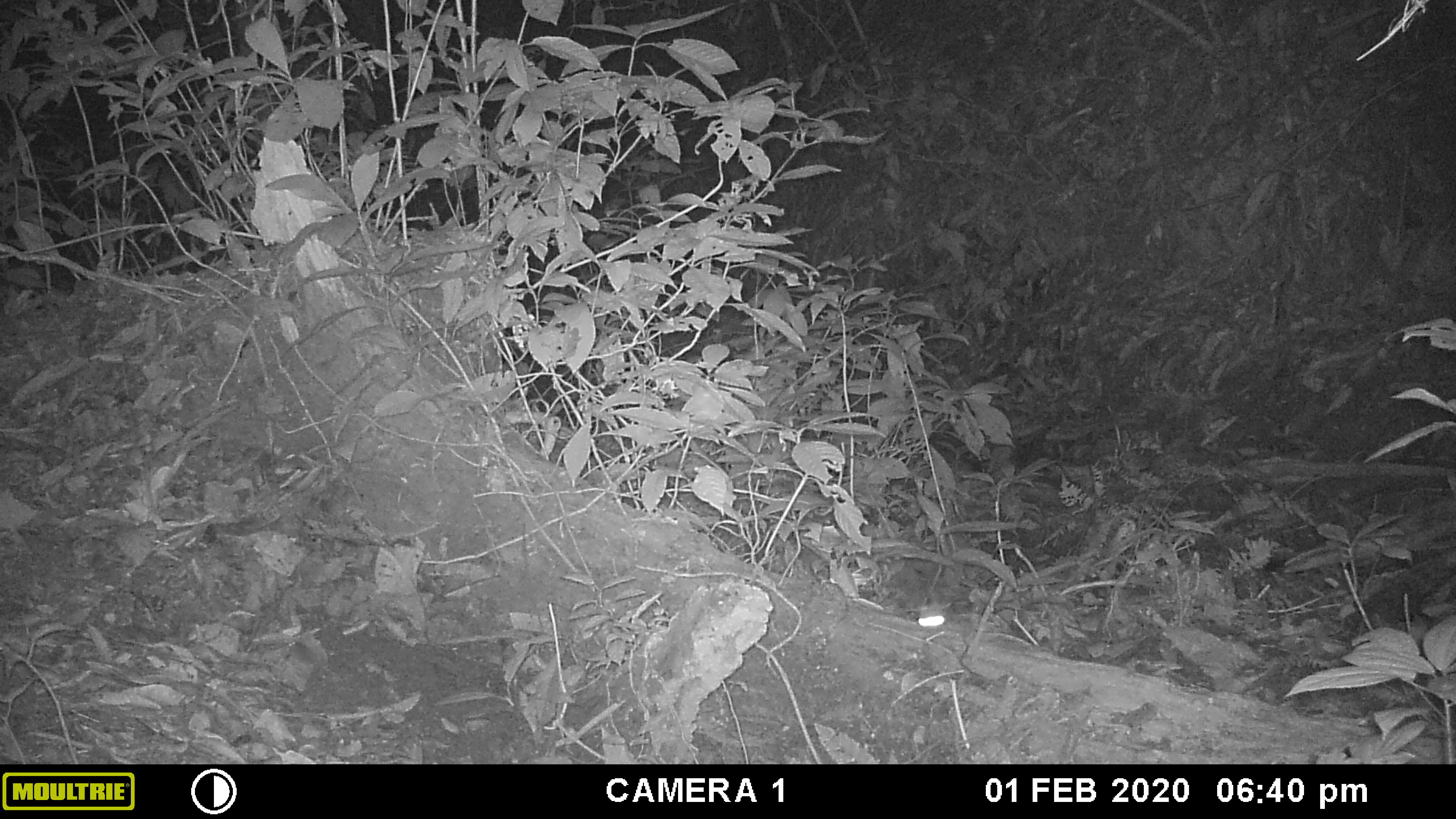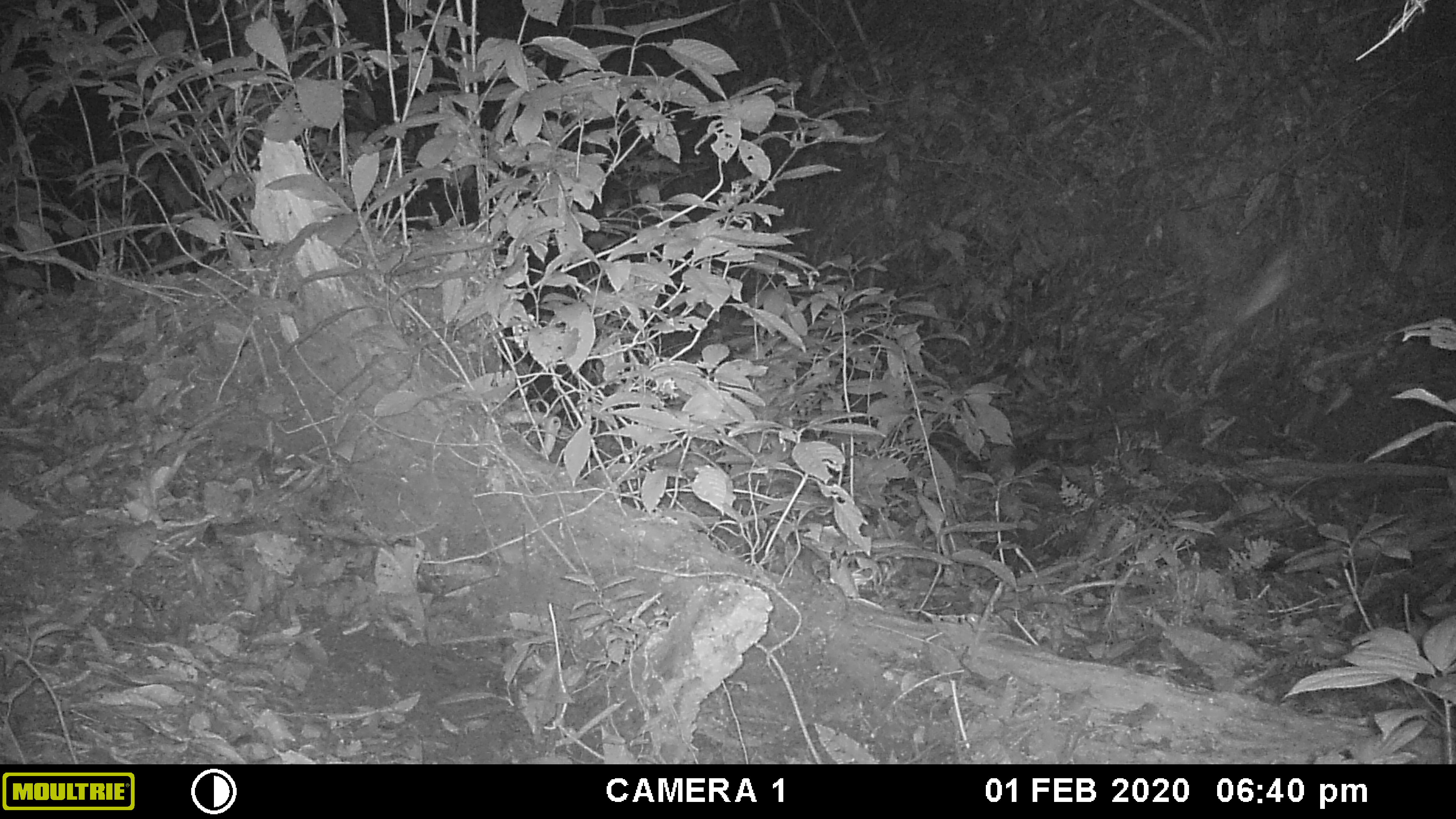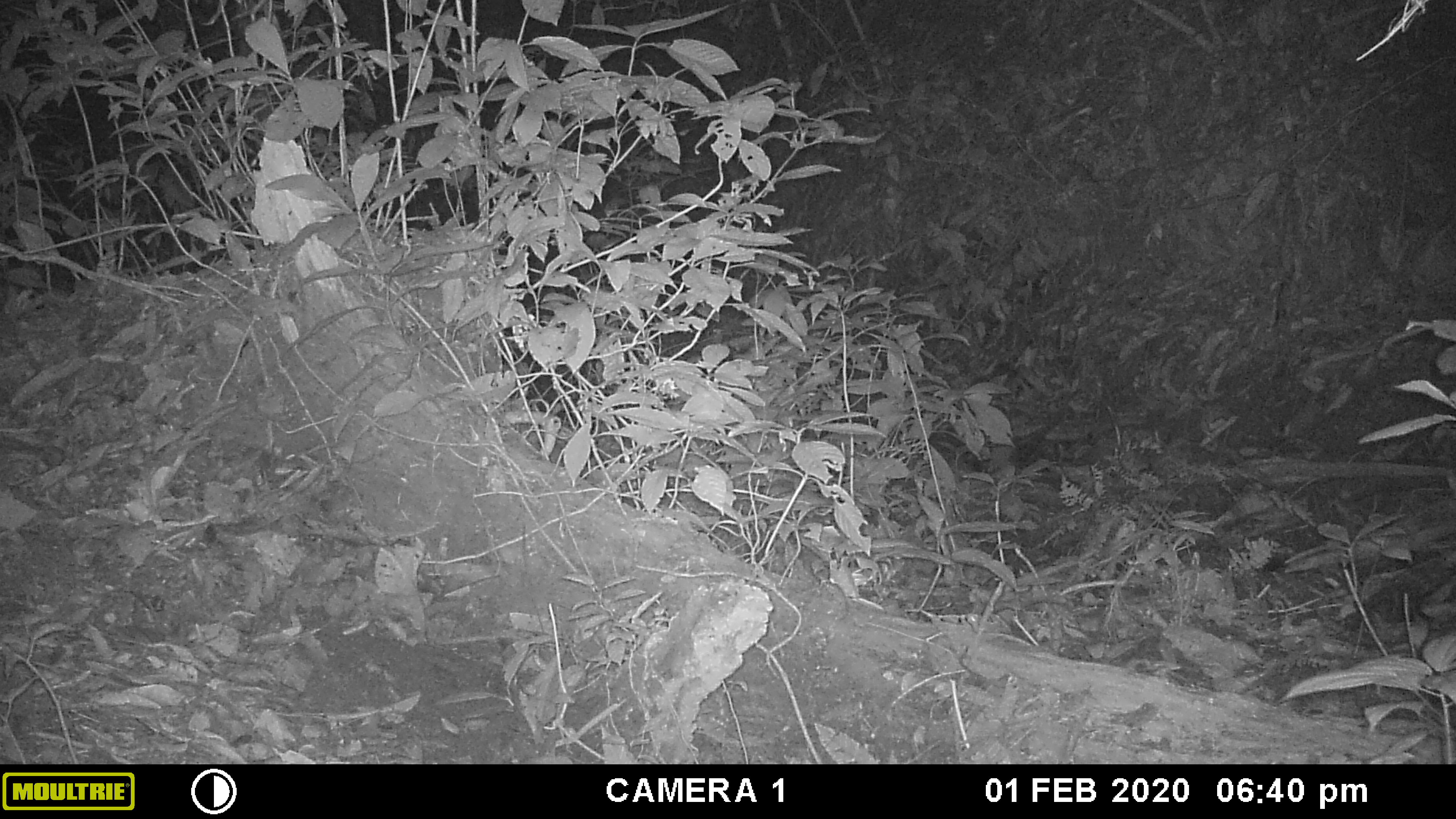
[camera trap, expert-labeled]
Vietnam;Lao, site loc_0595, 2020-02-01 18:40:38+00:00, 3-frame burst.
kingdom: Animalia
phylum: Arthropoda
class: Insecta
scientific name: Insecta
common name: insect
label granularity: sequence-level